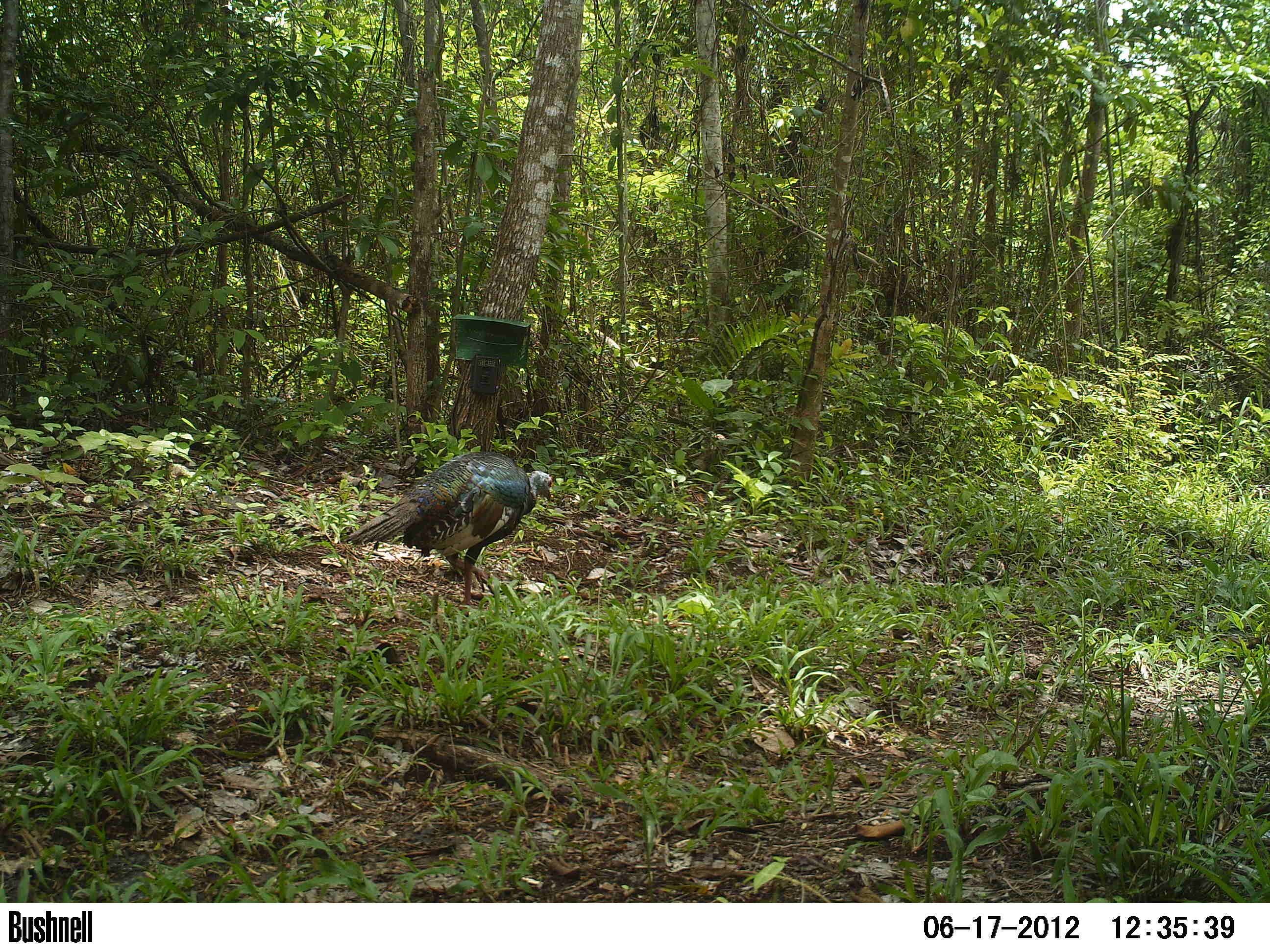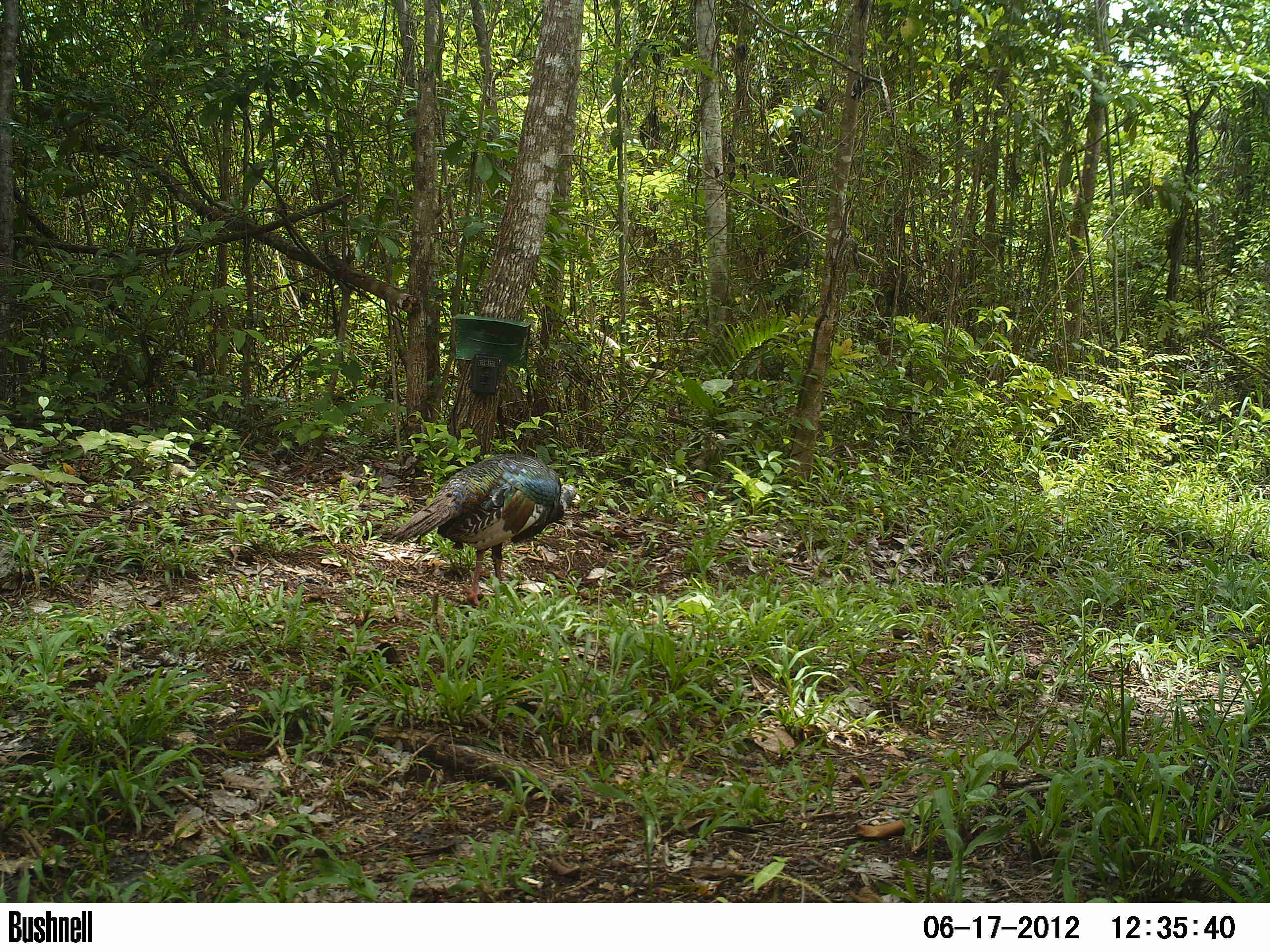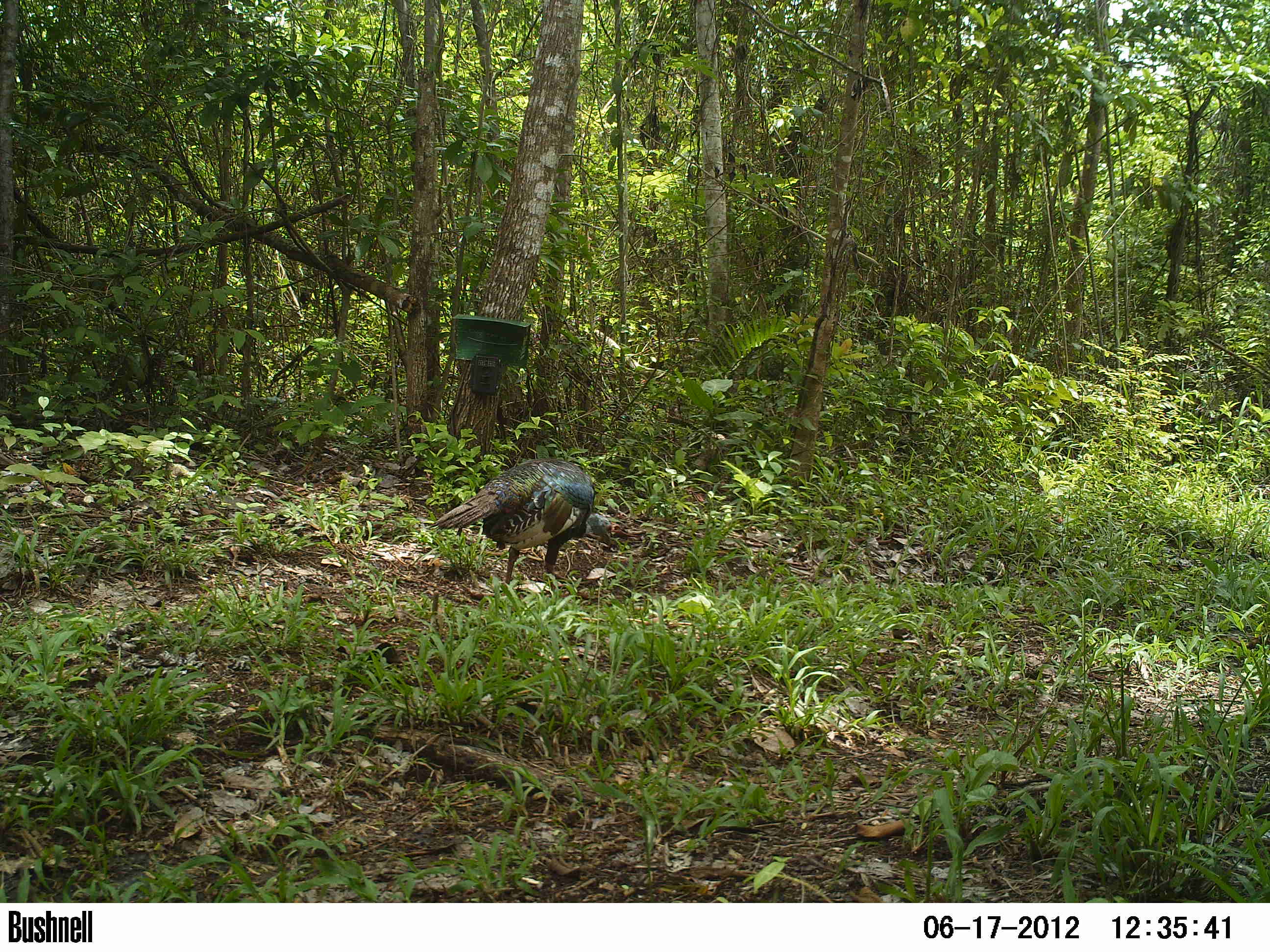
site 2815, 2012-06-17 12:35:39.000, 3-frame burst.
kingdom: Animalia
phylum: Chordata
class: Aves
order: Galliformes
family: Phasianidae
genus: Meleagris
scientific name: Meleagris ocellata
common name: ocellated turkey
Meleagris ocellata (ocellated turkey), count 1, age adult.